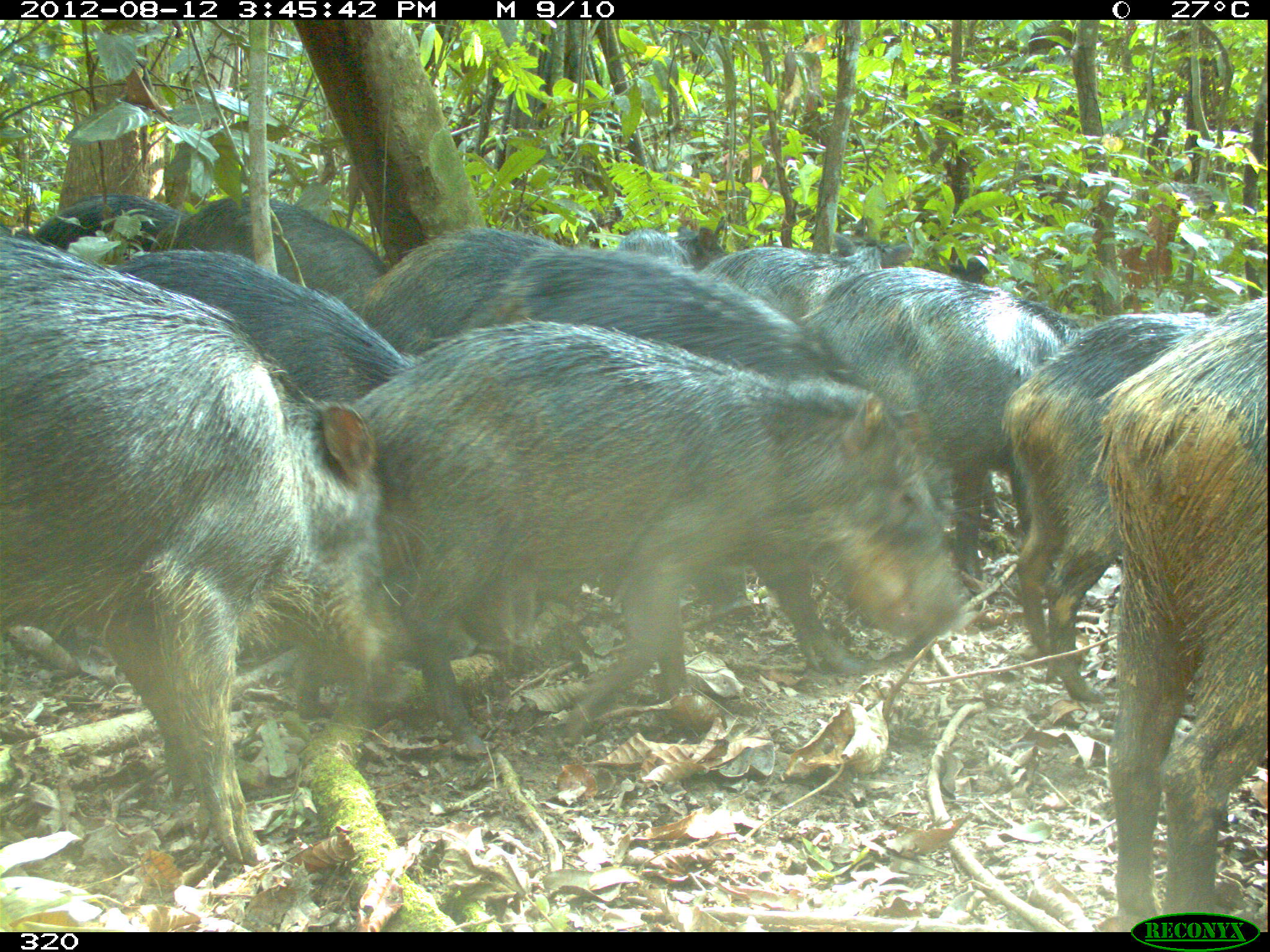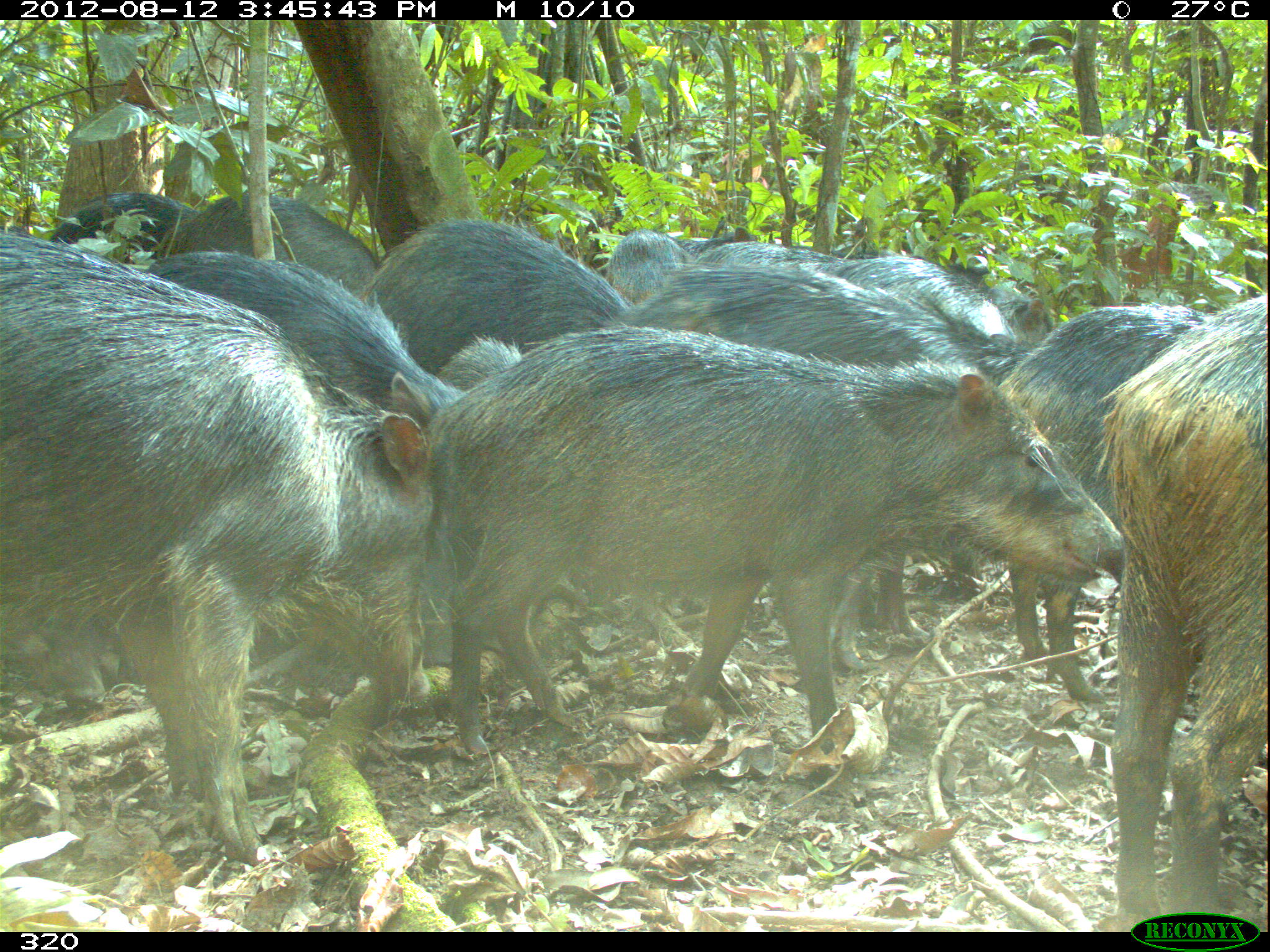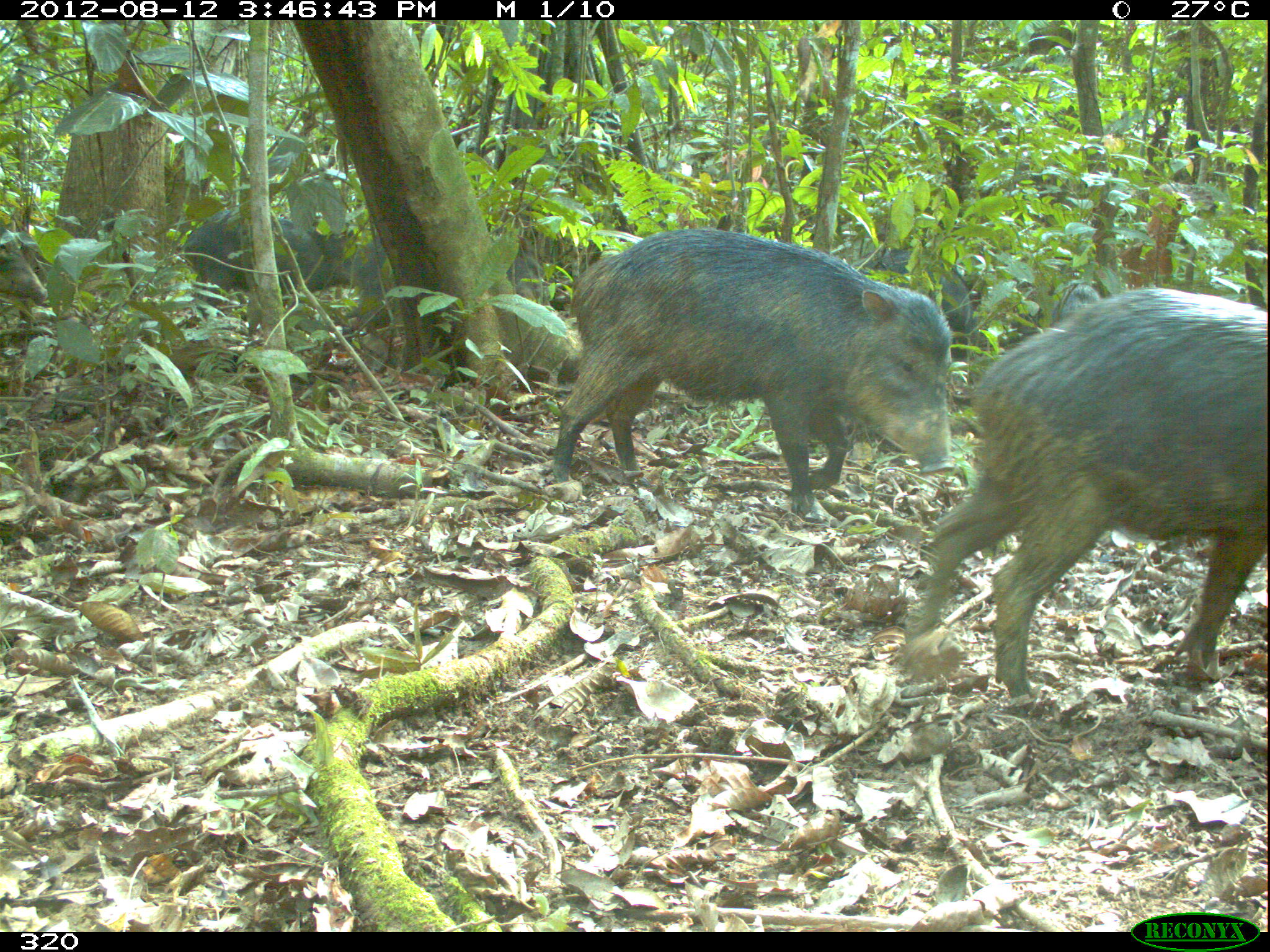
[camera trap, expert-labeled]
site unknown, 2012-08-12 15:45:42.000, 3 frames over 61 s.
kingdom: Animalia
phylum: Chordata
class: Mammalia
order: Artiodactyla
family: Tayassuidae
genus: Tayassu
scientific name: Tayassu pecari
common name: white-lipped peccary